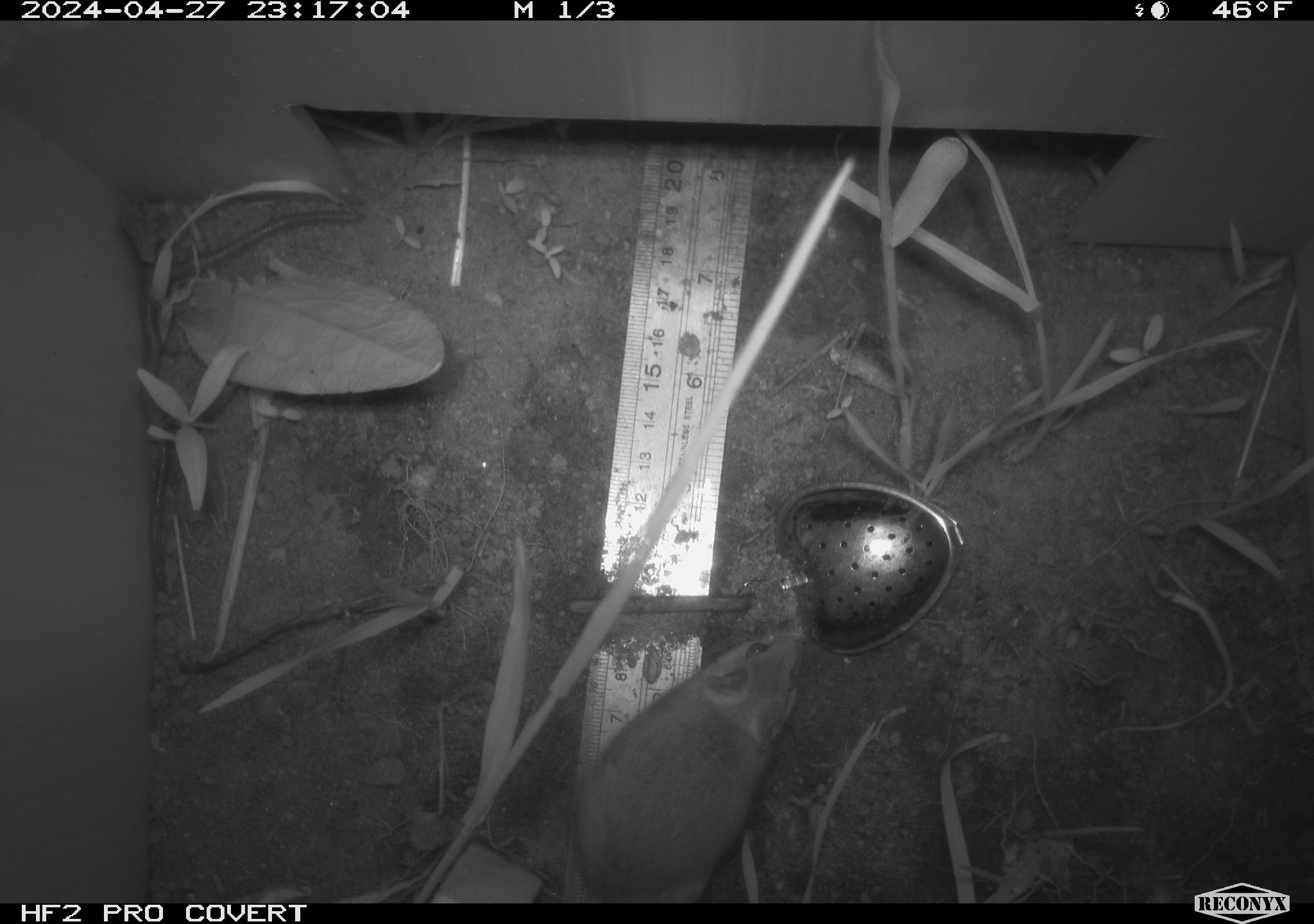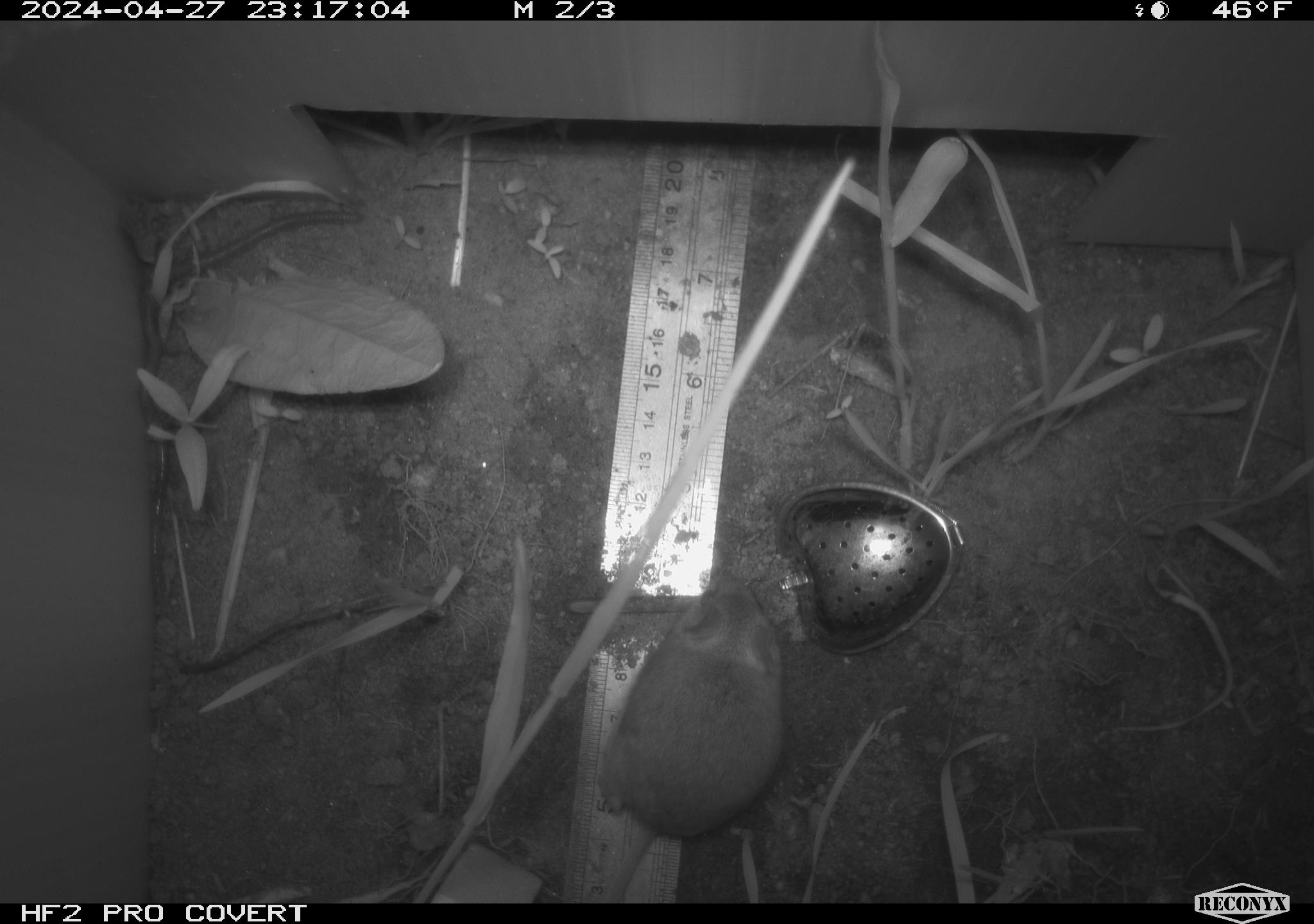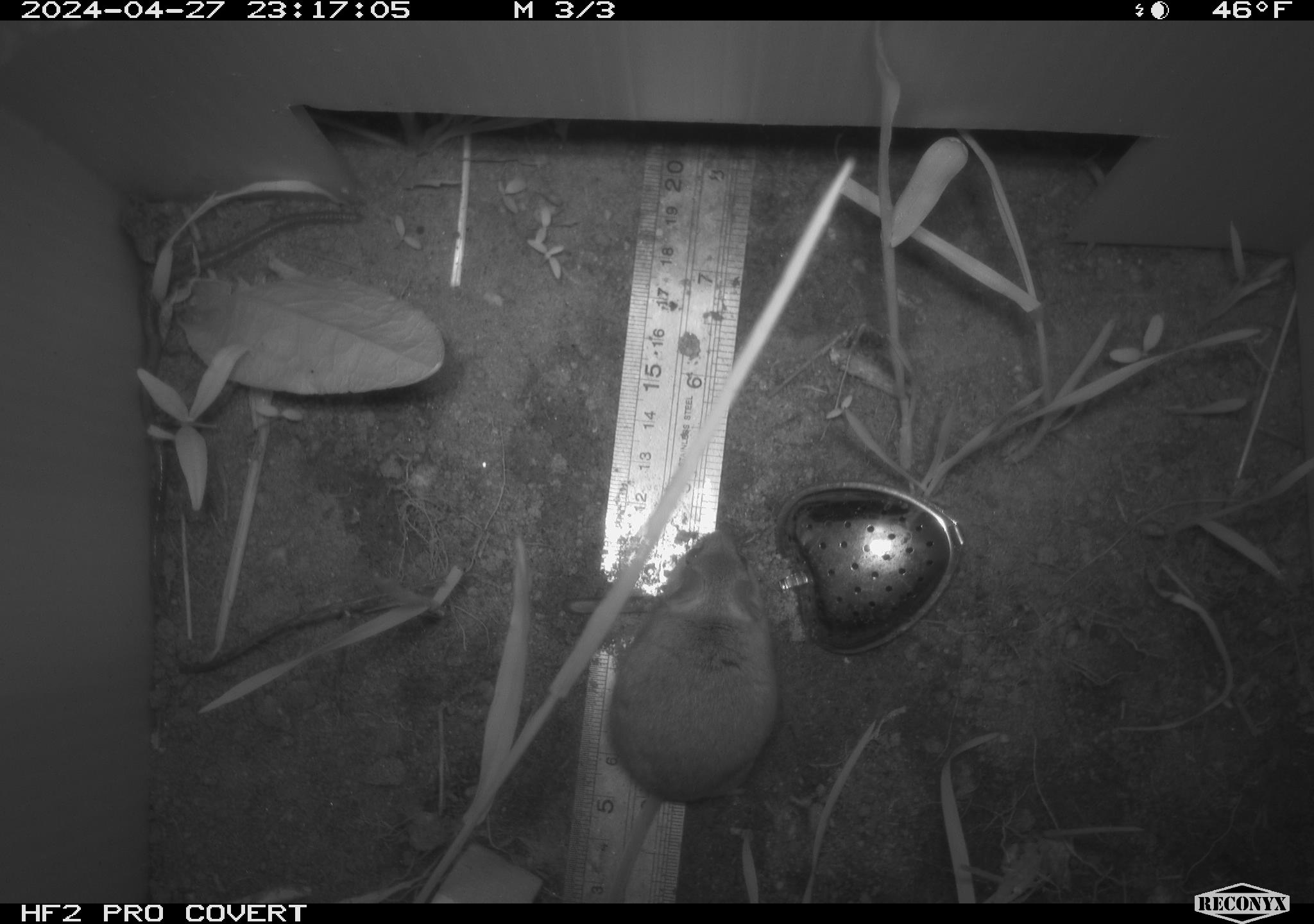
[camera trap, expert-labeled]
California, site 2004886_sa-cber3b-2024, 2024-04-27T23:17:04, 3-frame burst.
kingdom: Animalia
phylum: Chordata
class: Mammalia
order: Rodentia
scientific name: Rodentia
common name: mouse species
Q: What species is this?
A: Mouse species (Rodentia).